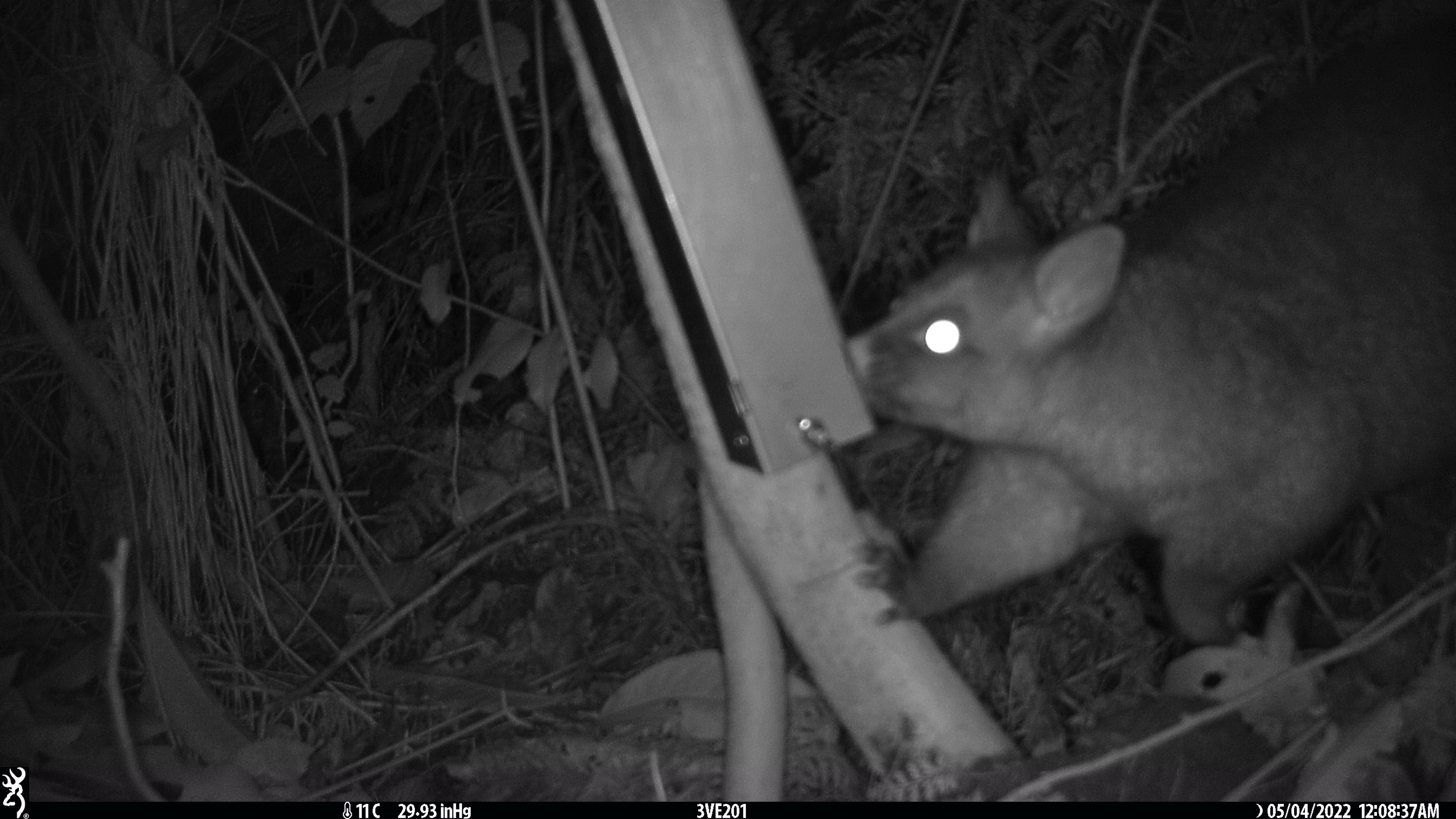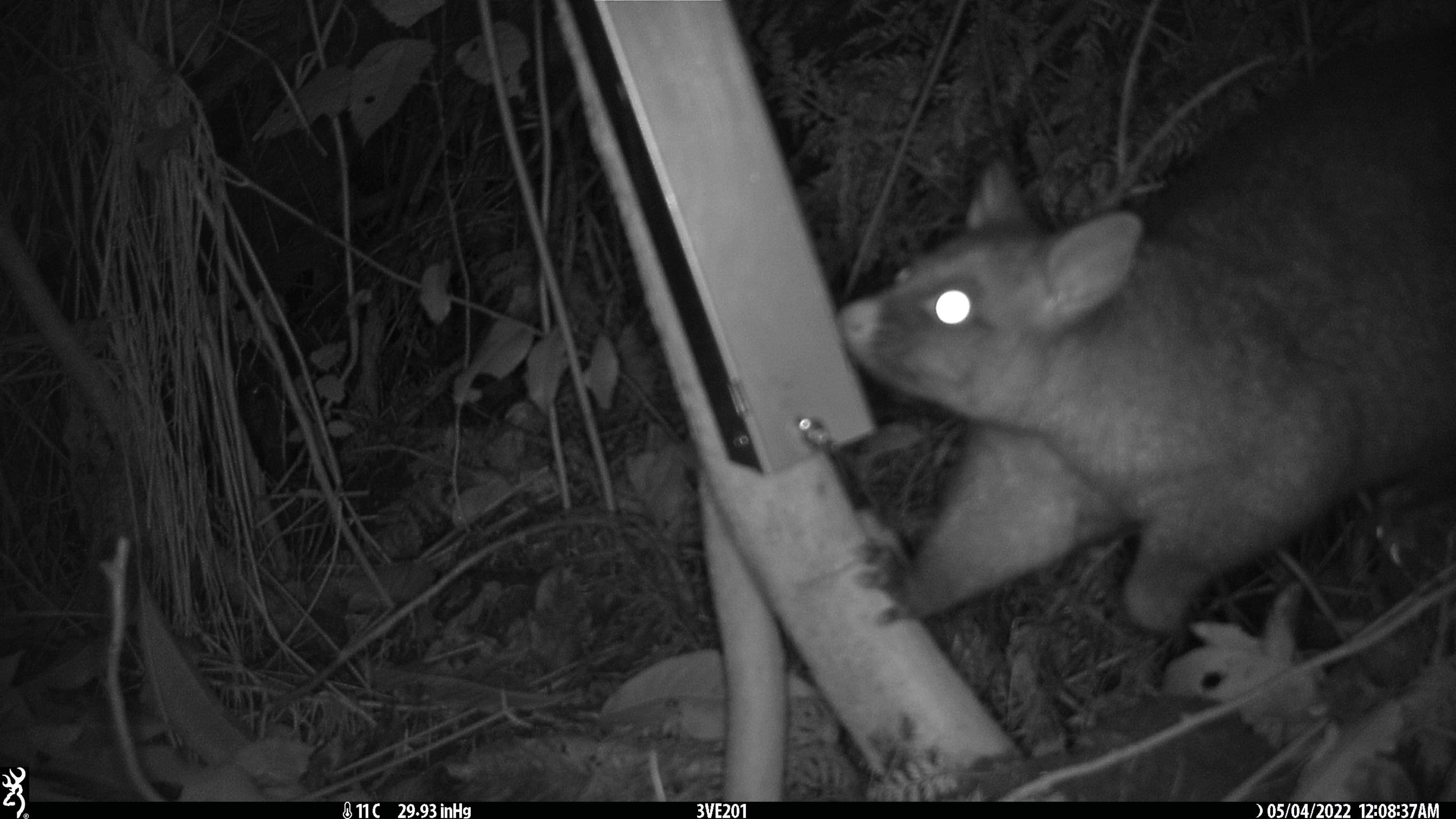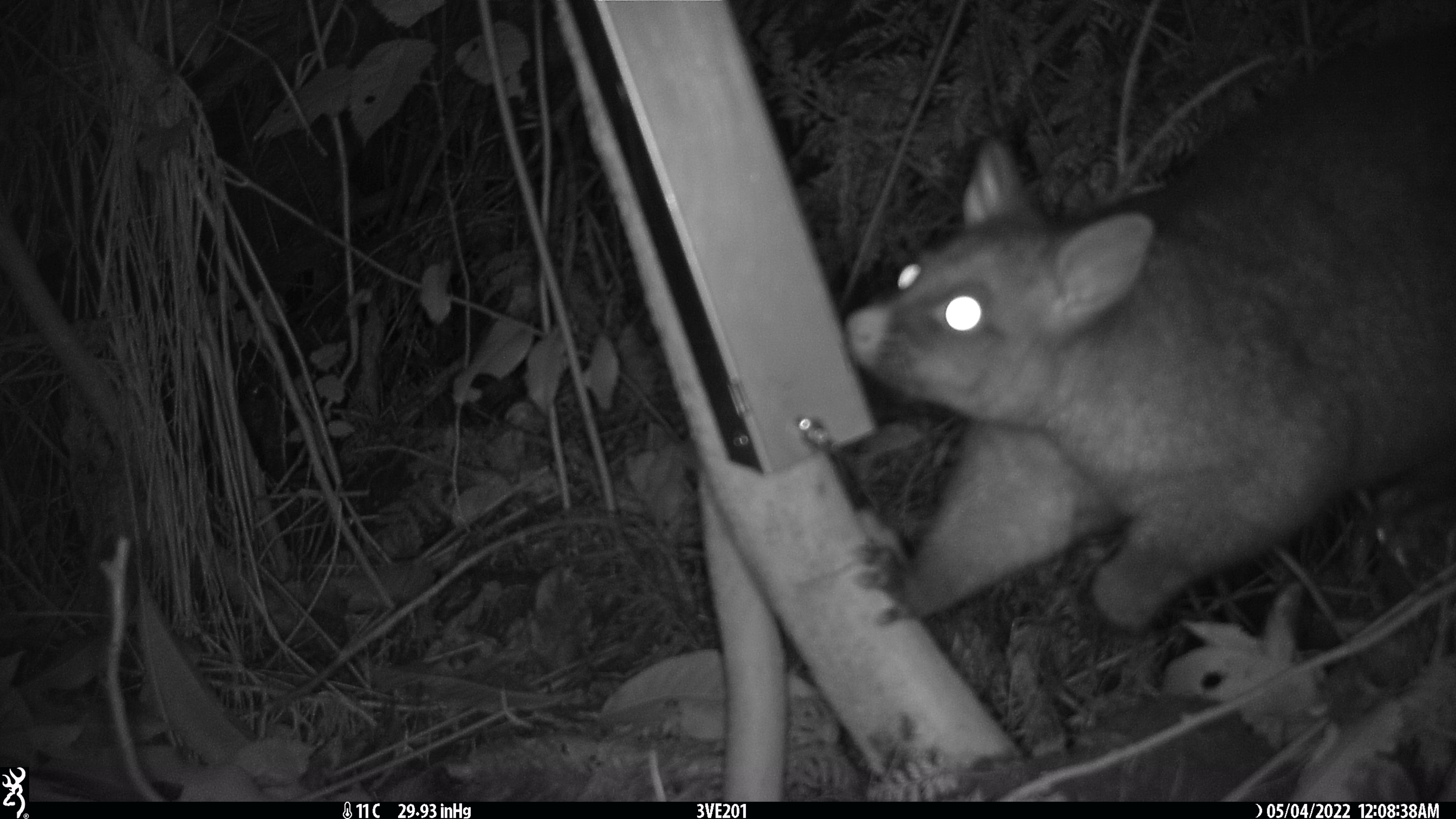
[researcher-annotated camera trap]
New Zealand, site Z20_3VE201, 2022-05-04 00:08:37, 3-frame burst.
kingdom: Animalia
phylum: Chordata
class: Mammalia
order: Diprotodontia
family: Phalangeridae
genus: Trichosurus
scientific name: Trichosurus vulpecula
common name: common brushtail possum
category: possum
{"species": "possum (common brushtail possum) (Trichosurus vulpecula)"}